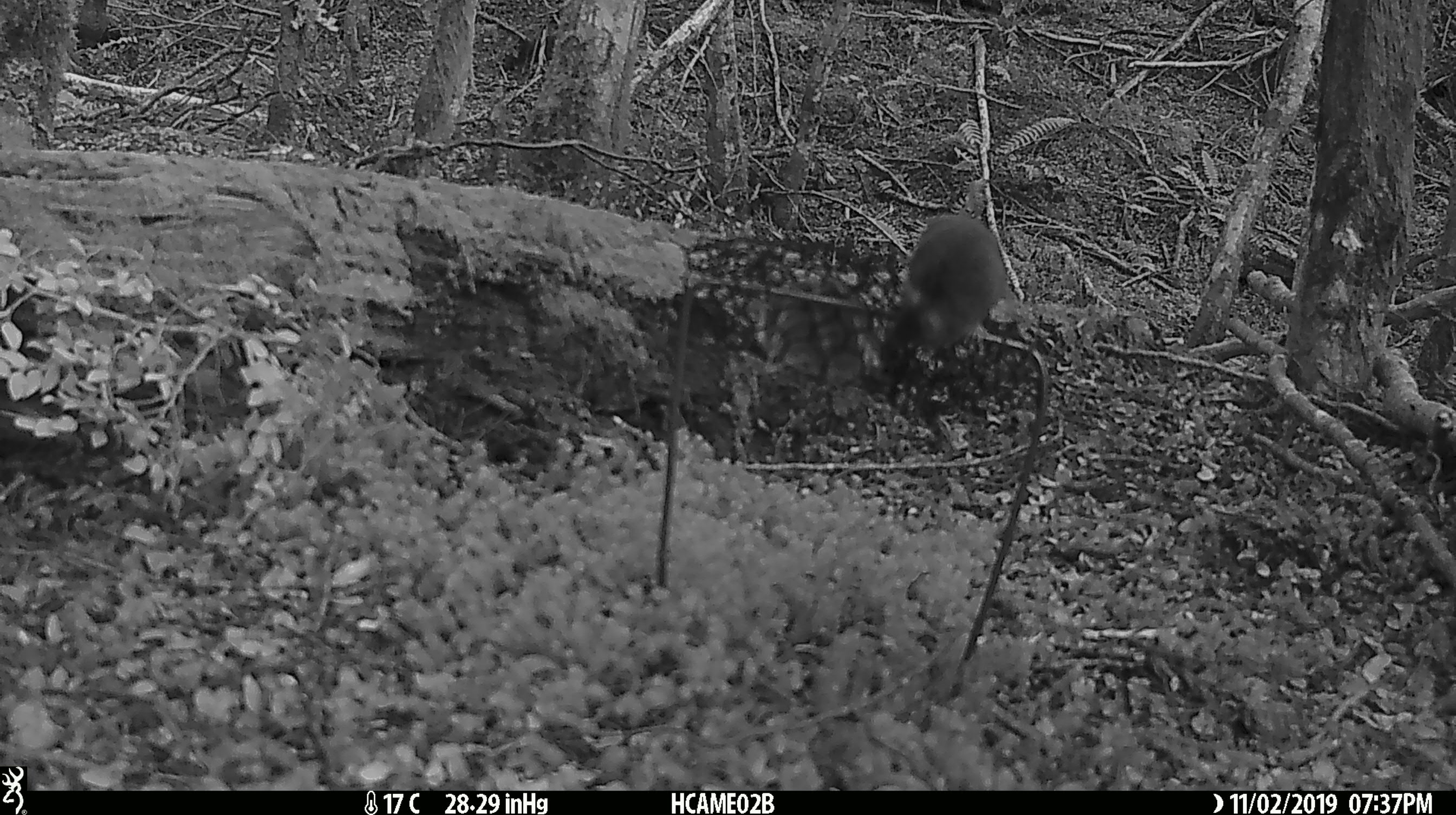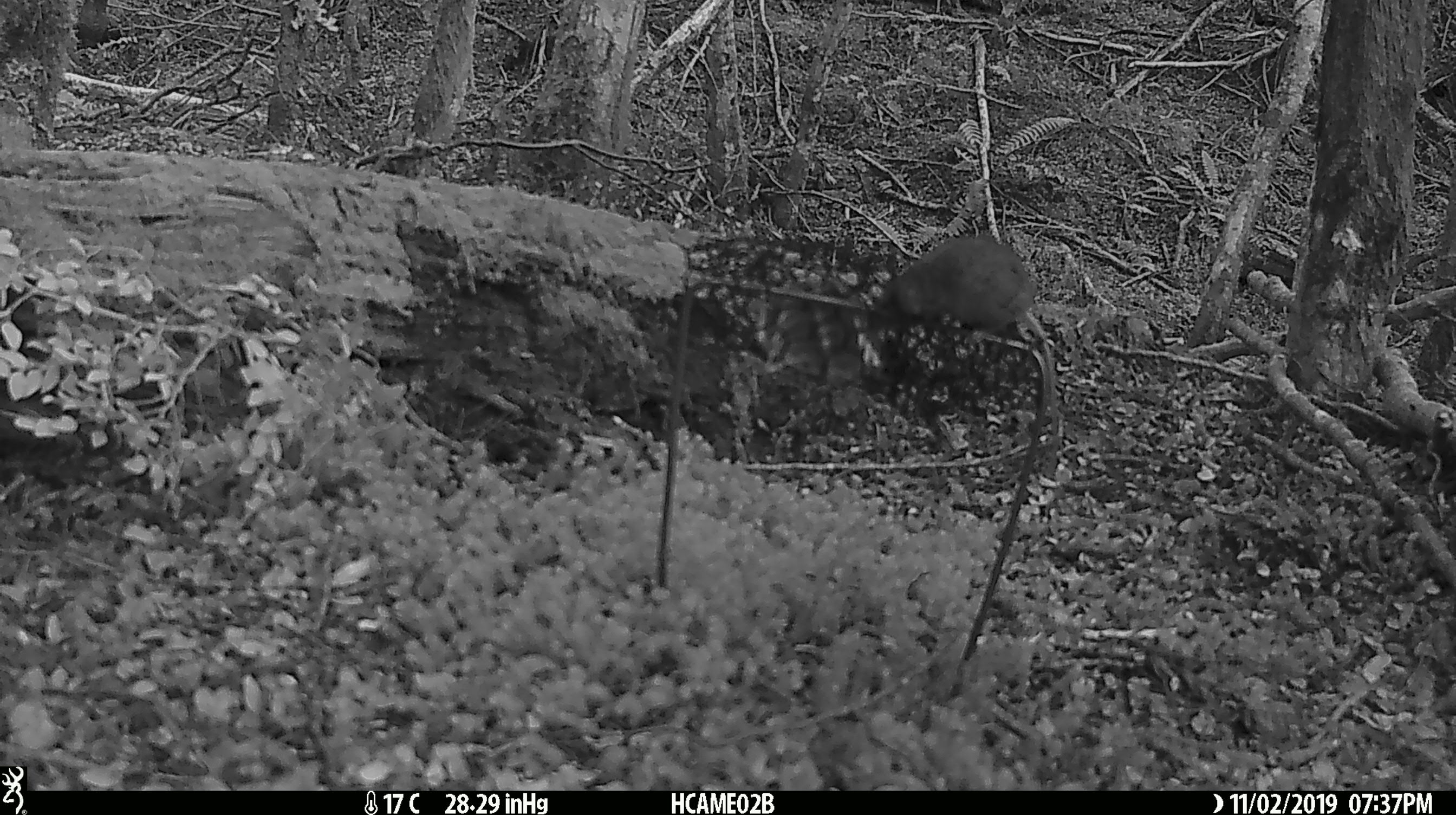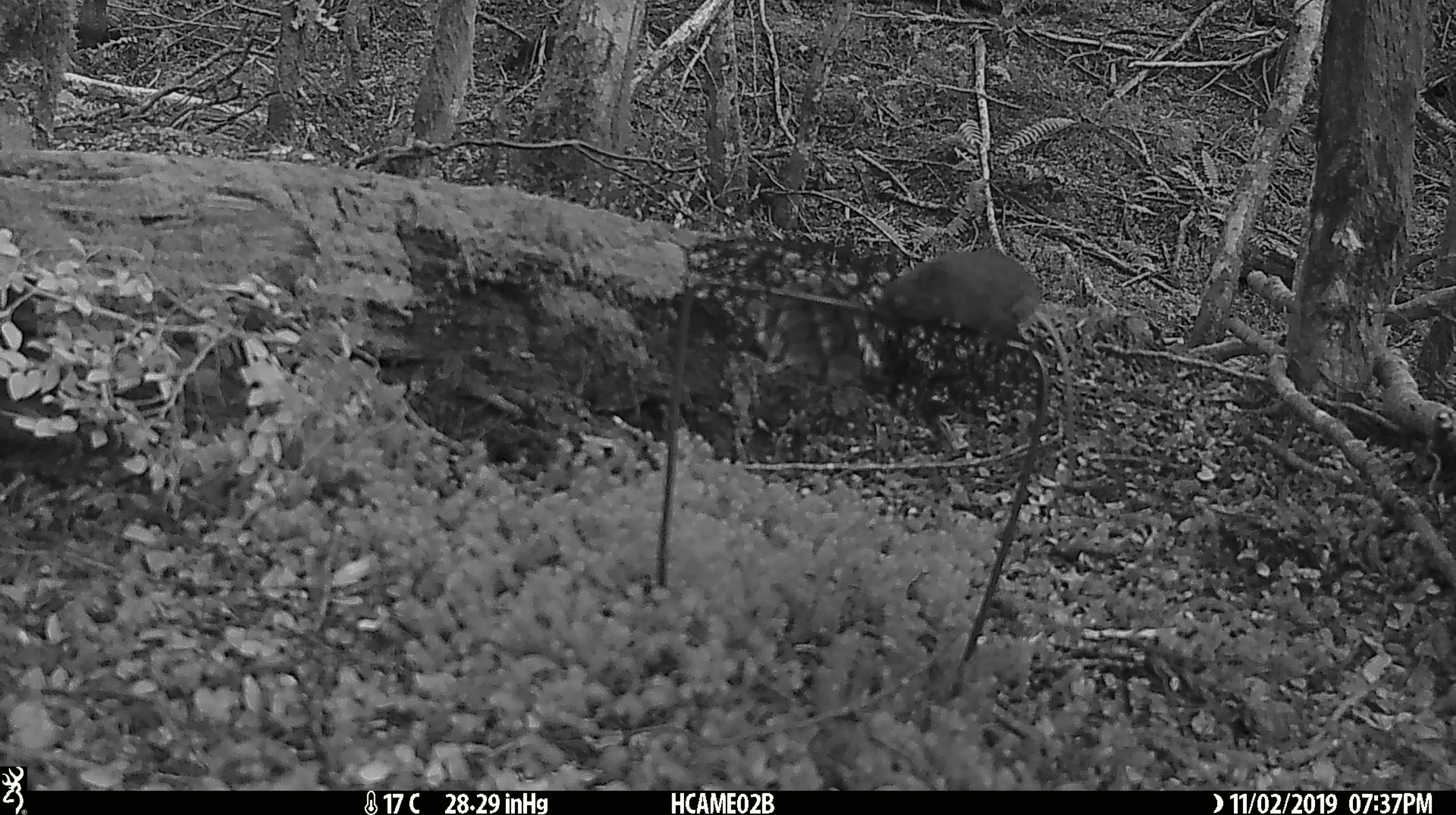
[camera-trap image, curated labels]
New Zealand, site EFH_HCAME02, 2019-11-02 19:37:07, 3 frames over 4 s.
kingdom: Animalia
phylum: Chordata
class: Mammalia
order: Rodentia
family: Muridae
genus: Mus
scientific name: Mus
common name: mouse